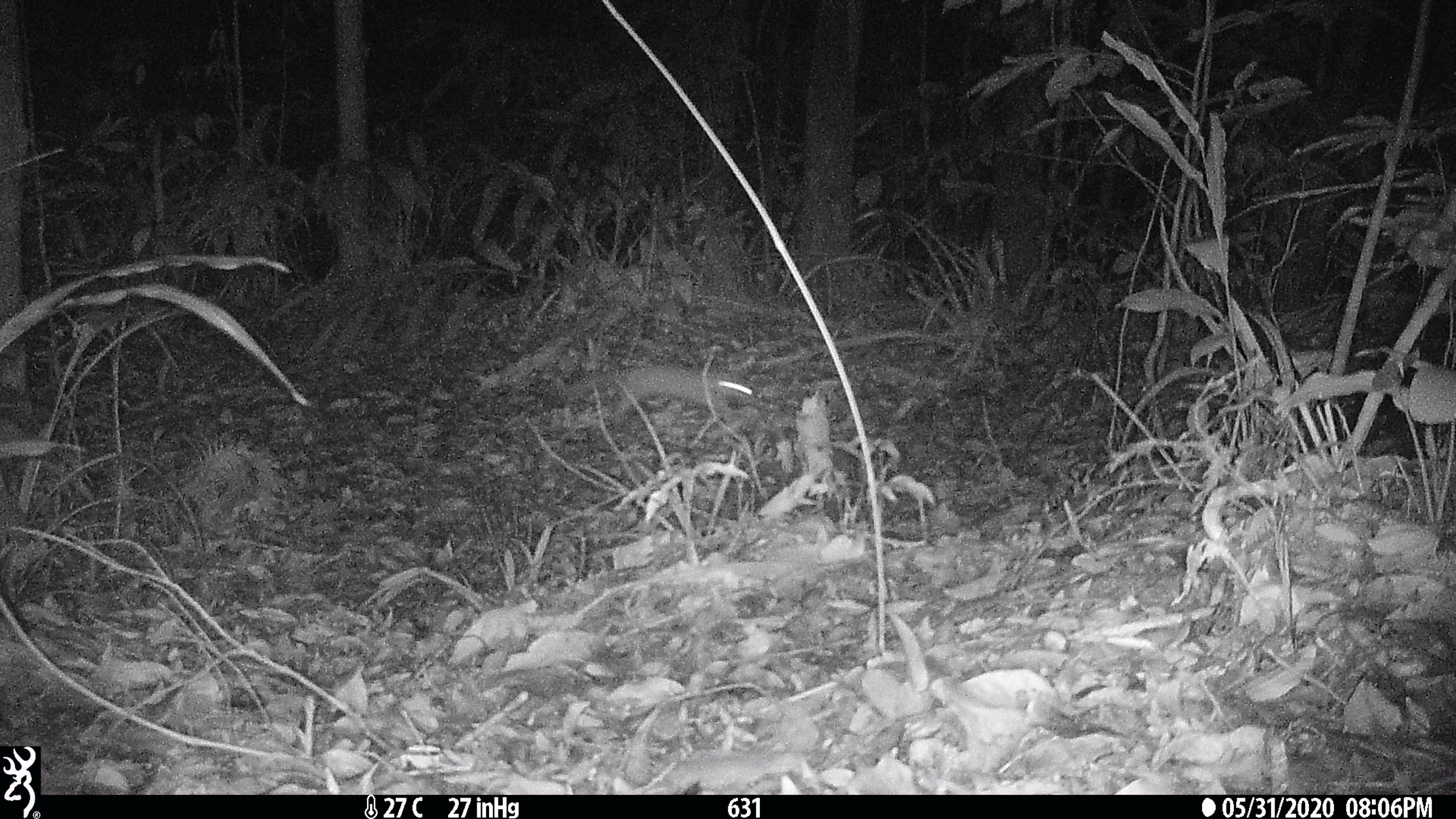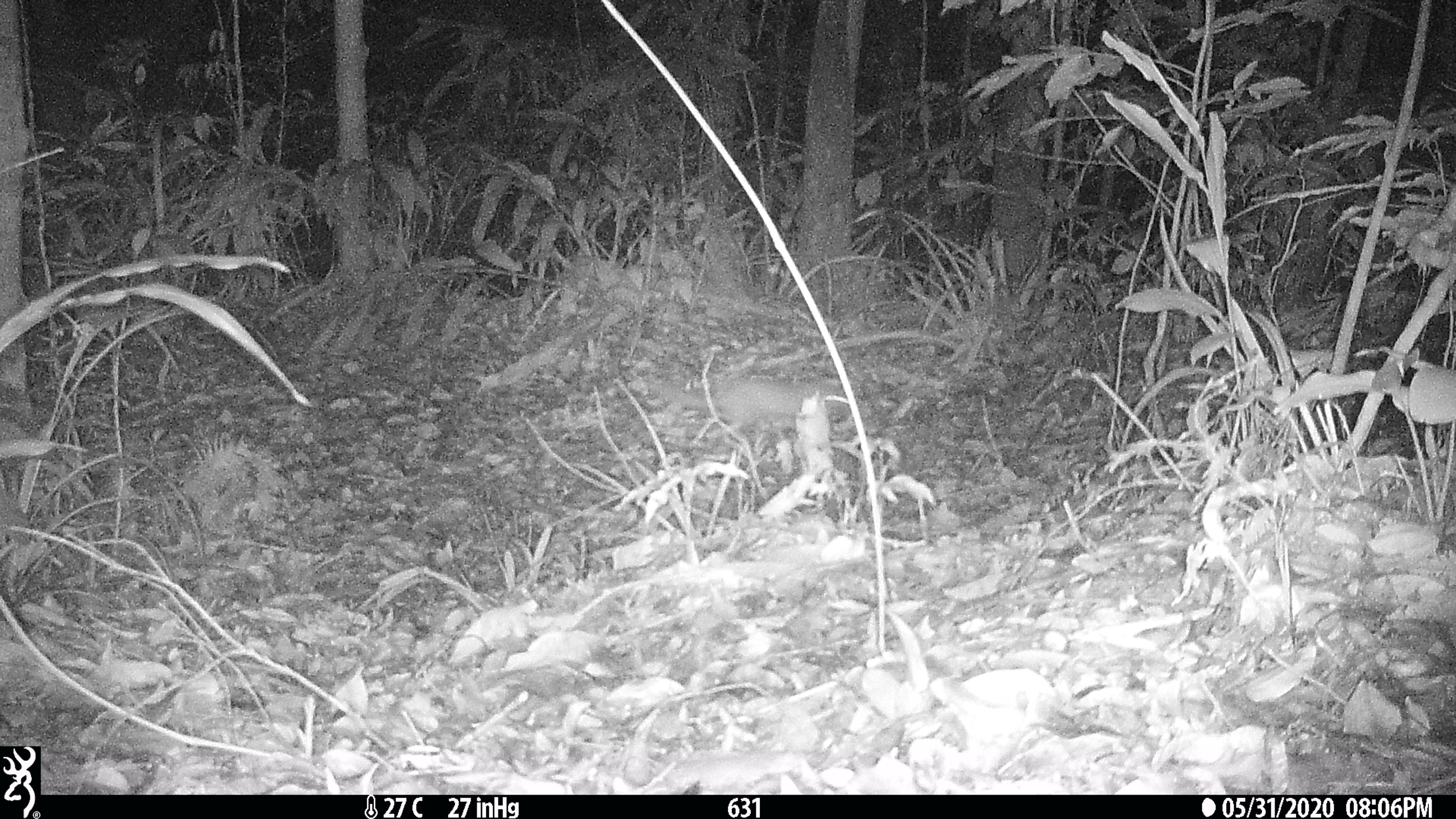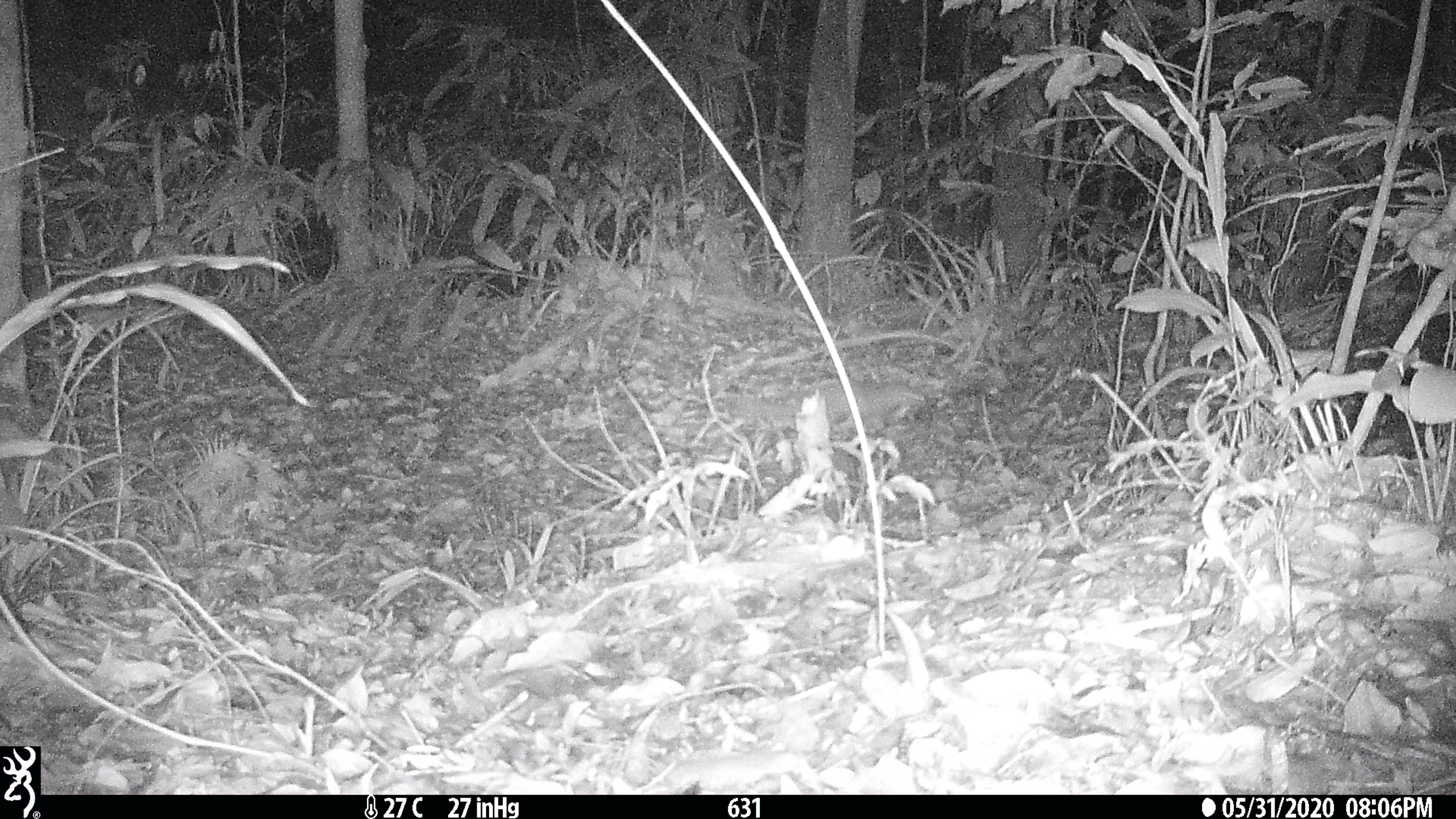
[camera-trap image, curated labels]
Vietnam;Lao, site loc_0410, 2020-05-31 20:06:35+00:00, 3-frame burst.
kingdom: Animalia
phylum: Chordata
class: Mammalia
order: Carnivora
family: Mustelidae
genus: Melogale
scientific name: Melogale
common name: ferret badger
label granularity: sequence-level